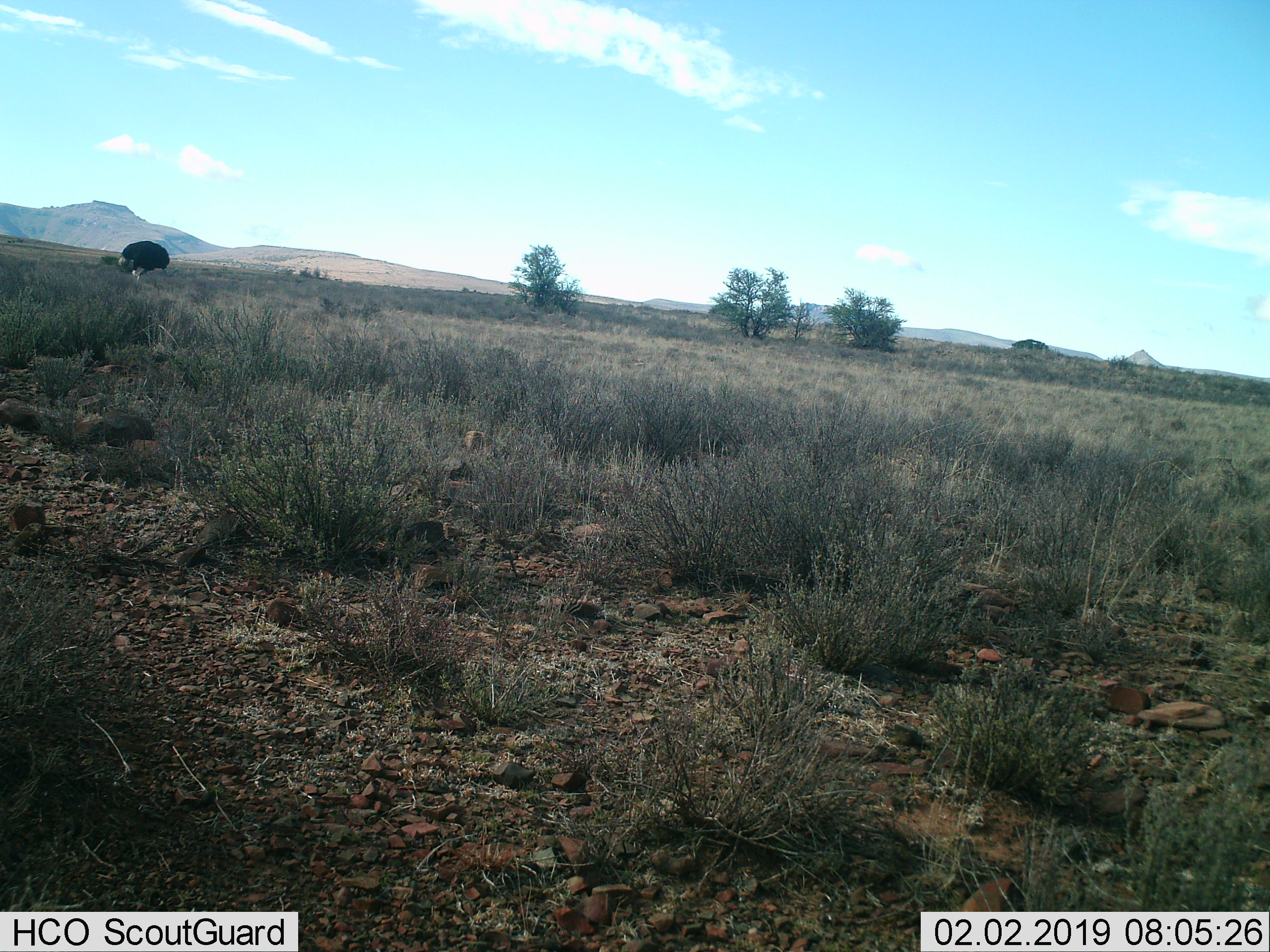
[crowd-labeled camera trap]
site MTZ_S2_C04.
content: unidentified animal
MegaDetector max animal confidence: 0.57